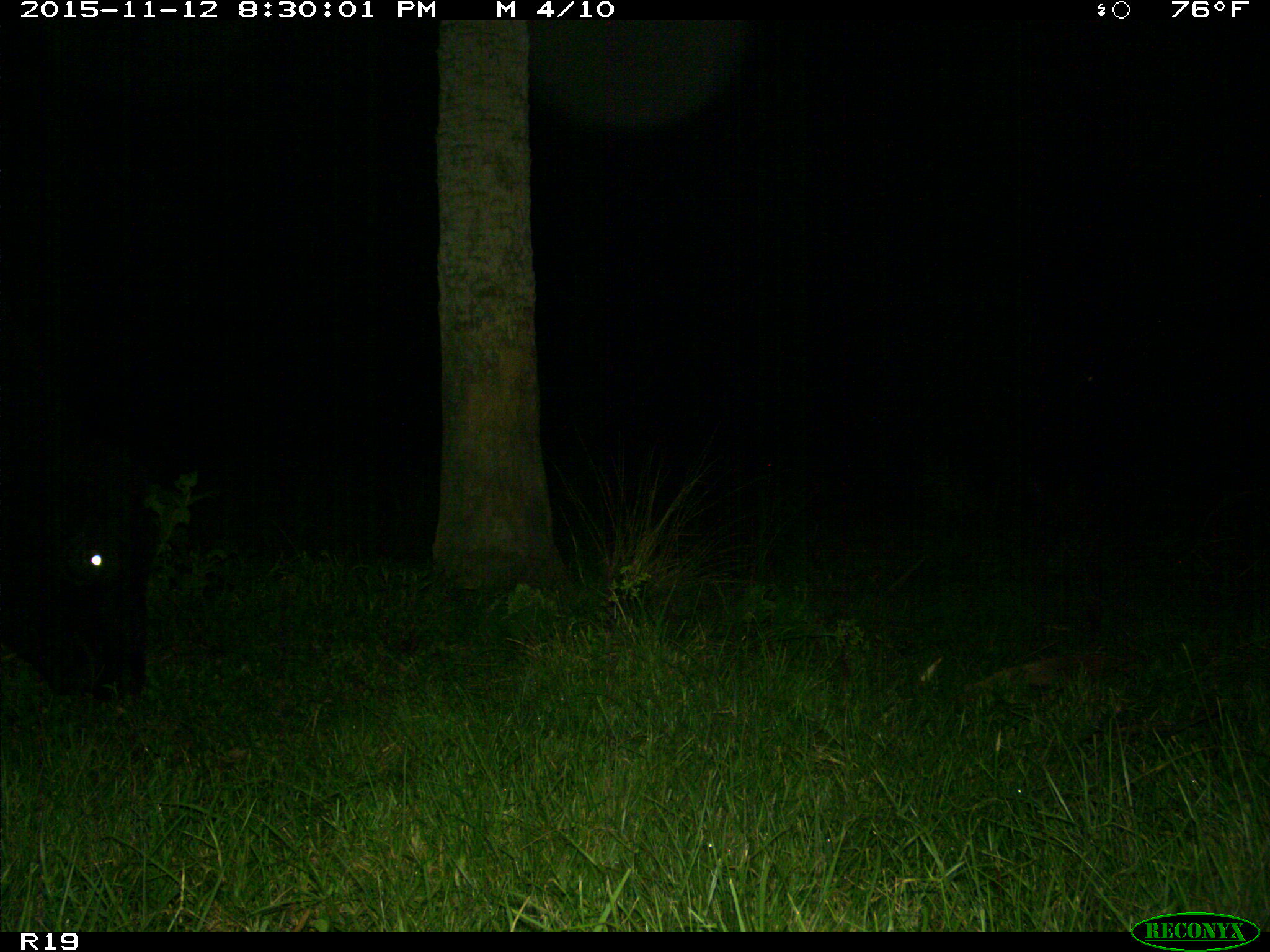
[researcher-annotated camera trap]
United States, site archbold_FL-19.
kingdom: Animalia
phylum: Chordata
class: Mammalia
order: Artiodactyla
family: Bovidae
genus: Bos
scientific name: Bos taurus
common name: domestic cow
Bos taurus (domestic cow).